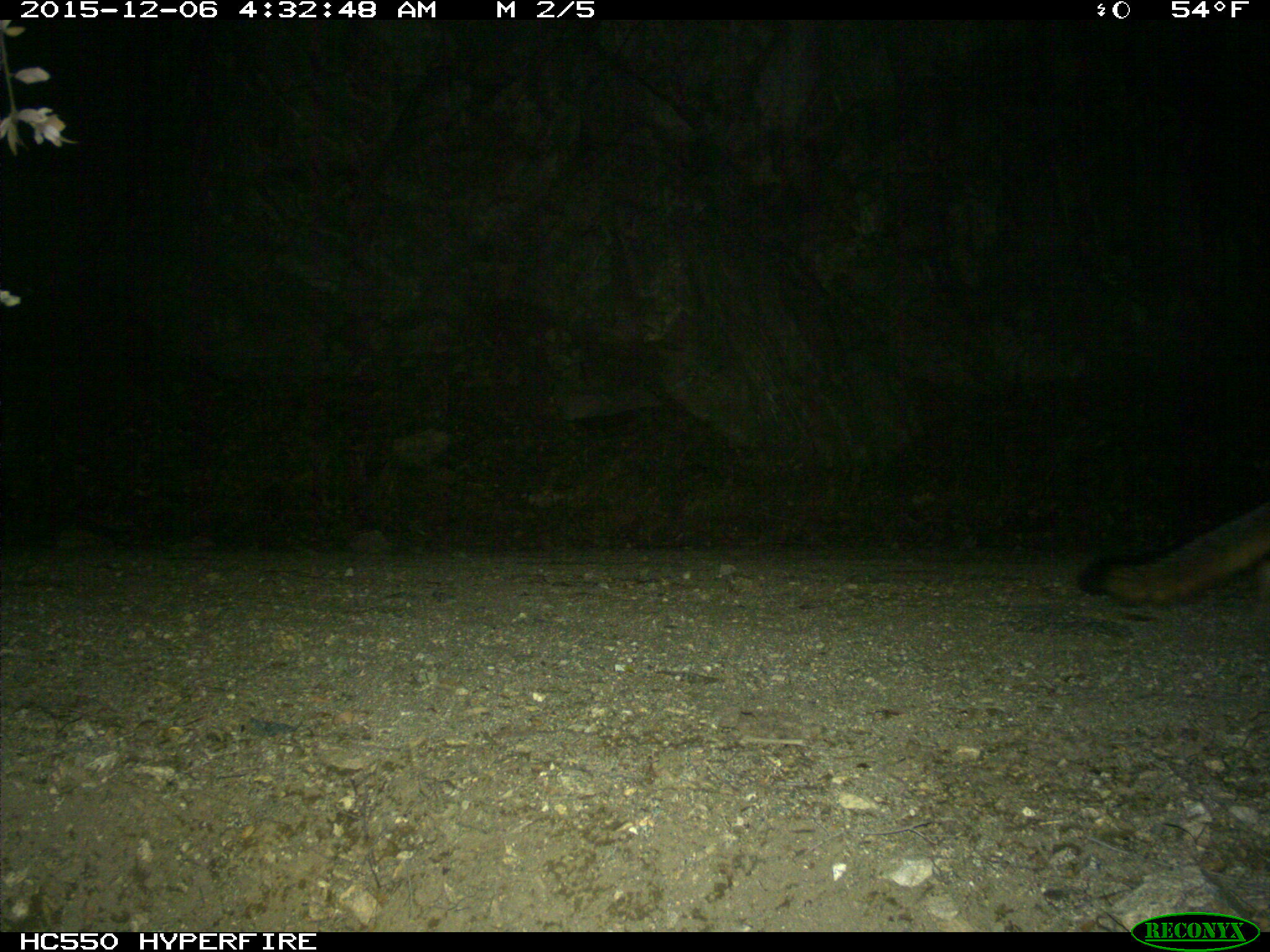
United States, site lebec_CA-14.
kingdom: Animalia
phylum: Chordata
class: Mammalia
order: Carnivora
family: Canidae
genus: Urocyon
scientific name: Urocyon cinereoargenteus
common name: gray fox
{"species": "Urocyon cinereoargenteus (gray fox)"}